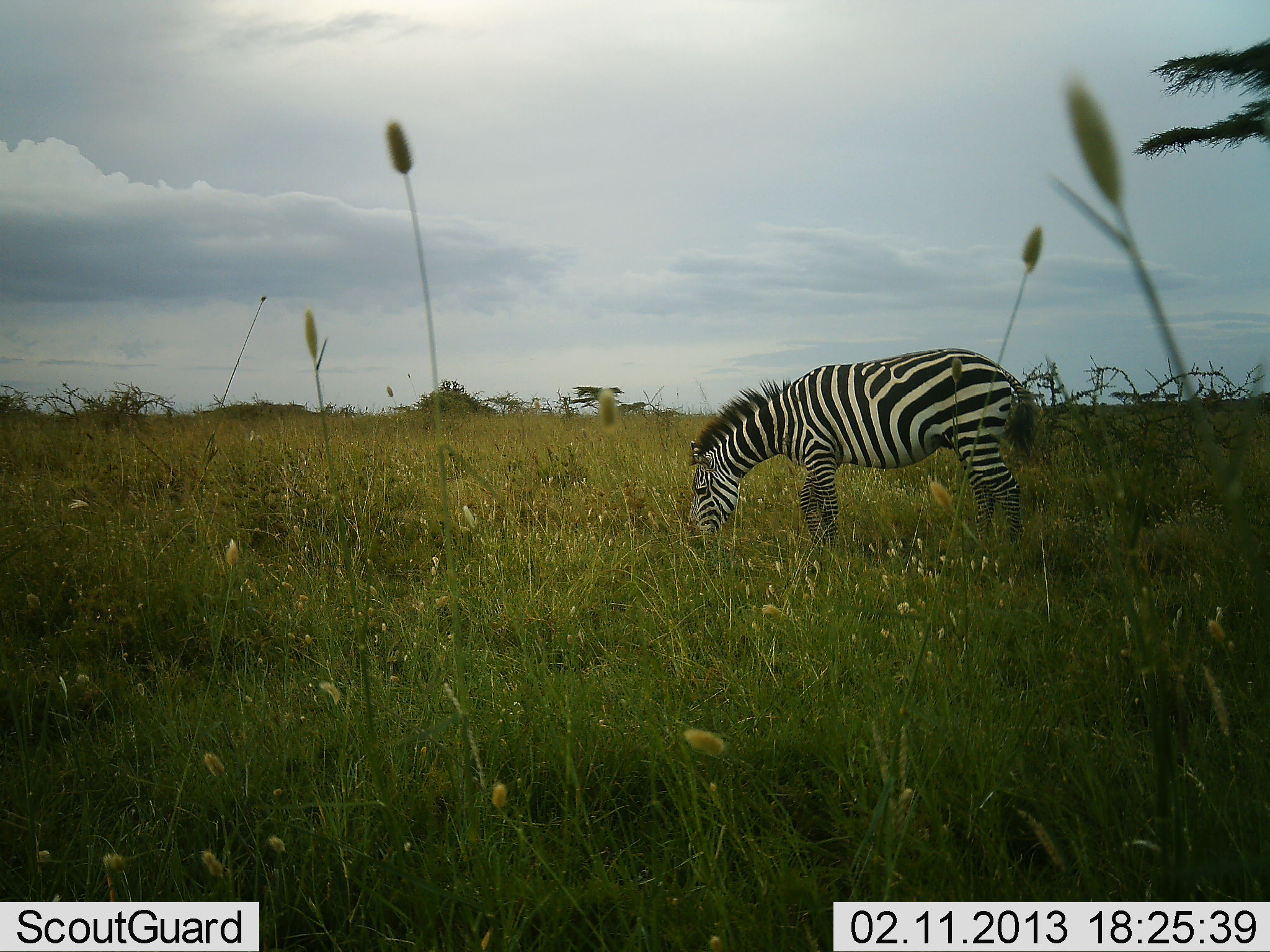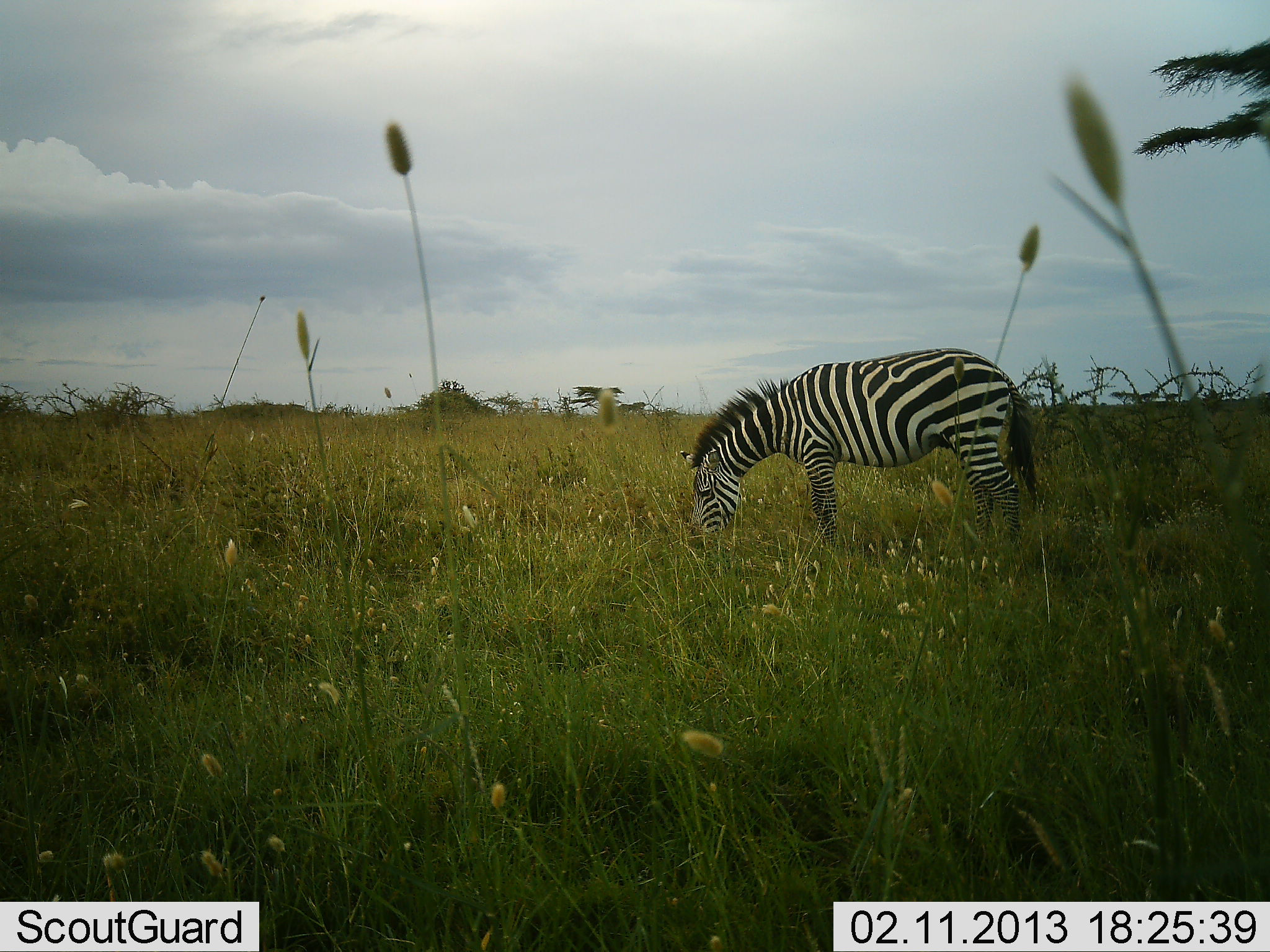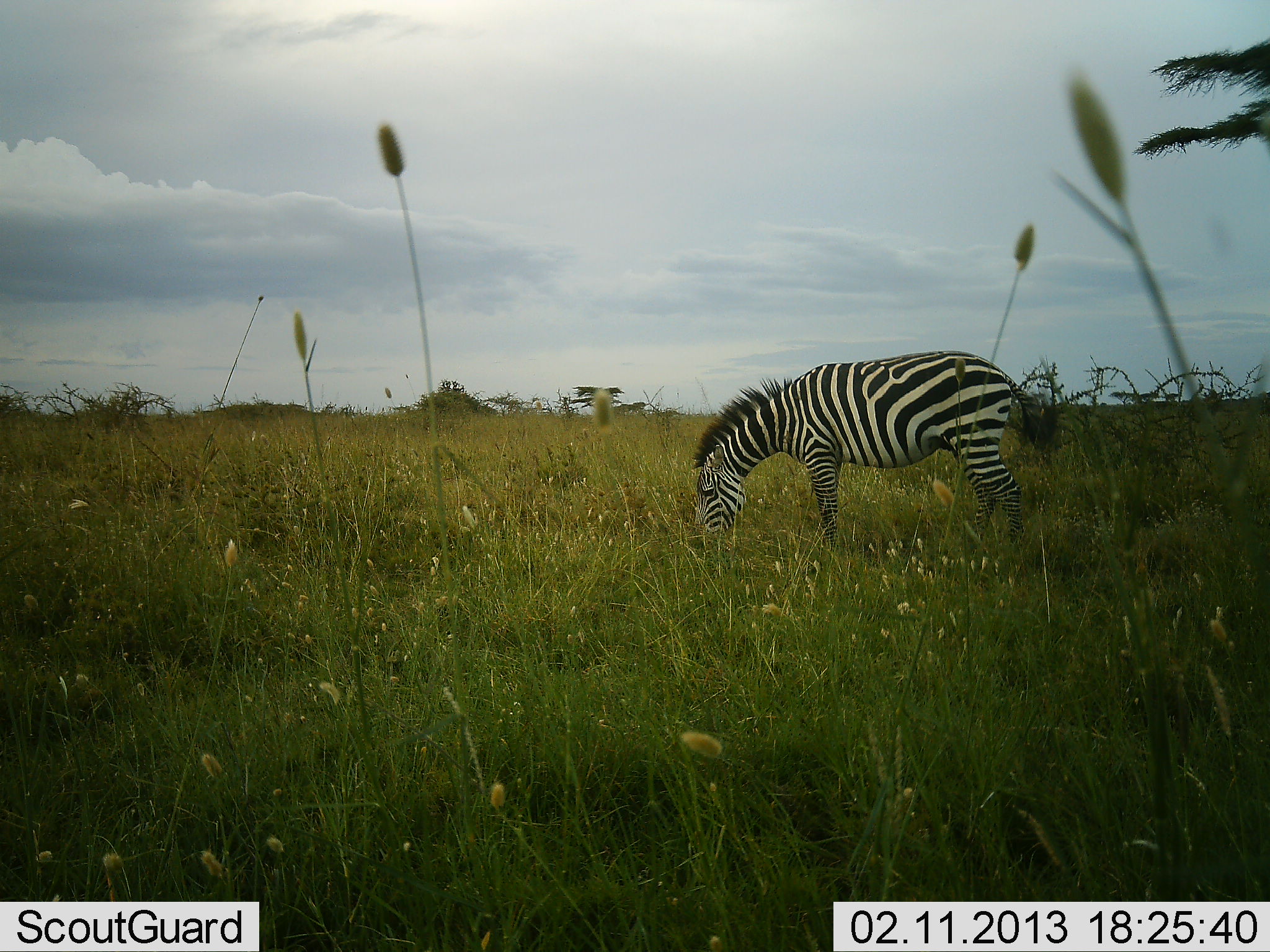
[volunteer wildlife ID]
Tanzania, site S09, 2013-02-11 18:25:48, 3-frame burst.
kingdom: Animalia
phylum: Chordata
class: Mammalia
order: Perissodactyla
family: Equidae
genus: Equus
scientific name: Equus quagga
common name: plains zebra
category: zebra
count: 1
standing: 12%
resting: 0%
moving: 2%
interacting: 0%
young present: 0%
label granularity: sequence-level